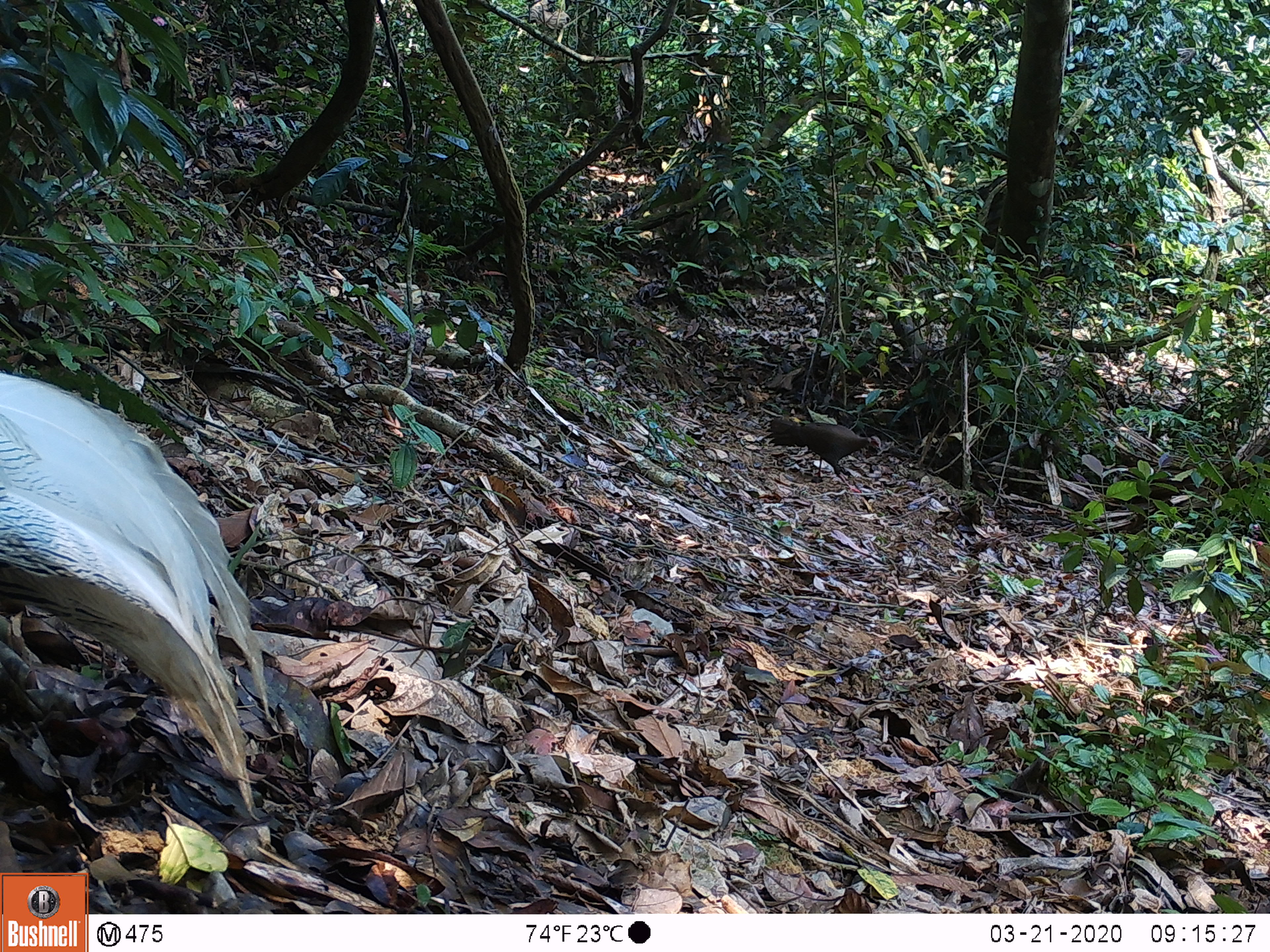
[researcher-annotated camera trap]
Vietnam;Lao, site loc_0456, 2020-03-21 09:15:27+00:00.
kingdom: Animalia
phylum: Chordata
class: Aves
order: Galliformes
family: Phasianidae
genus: Lophura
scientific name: Lophura nycthemera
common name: silver pheasant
Silver pheasant (Lophura nycthemera). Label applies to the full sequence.